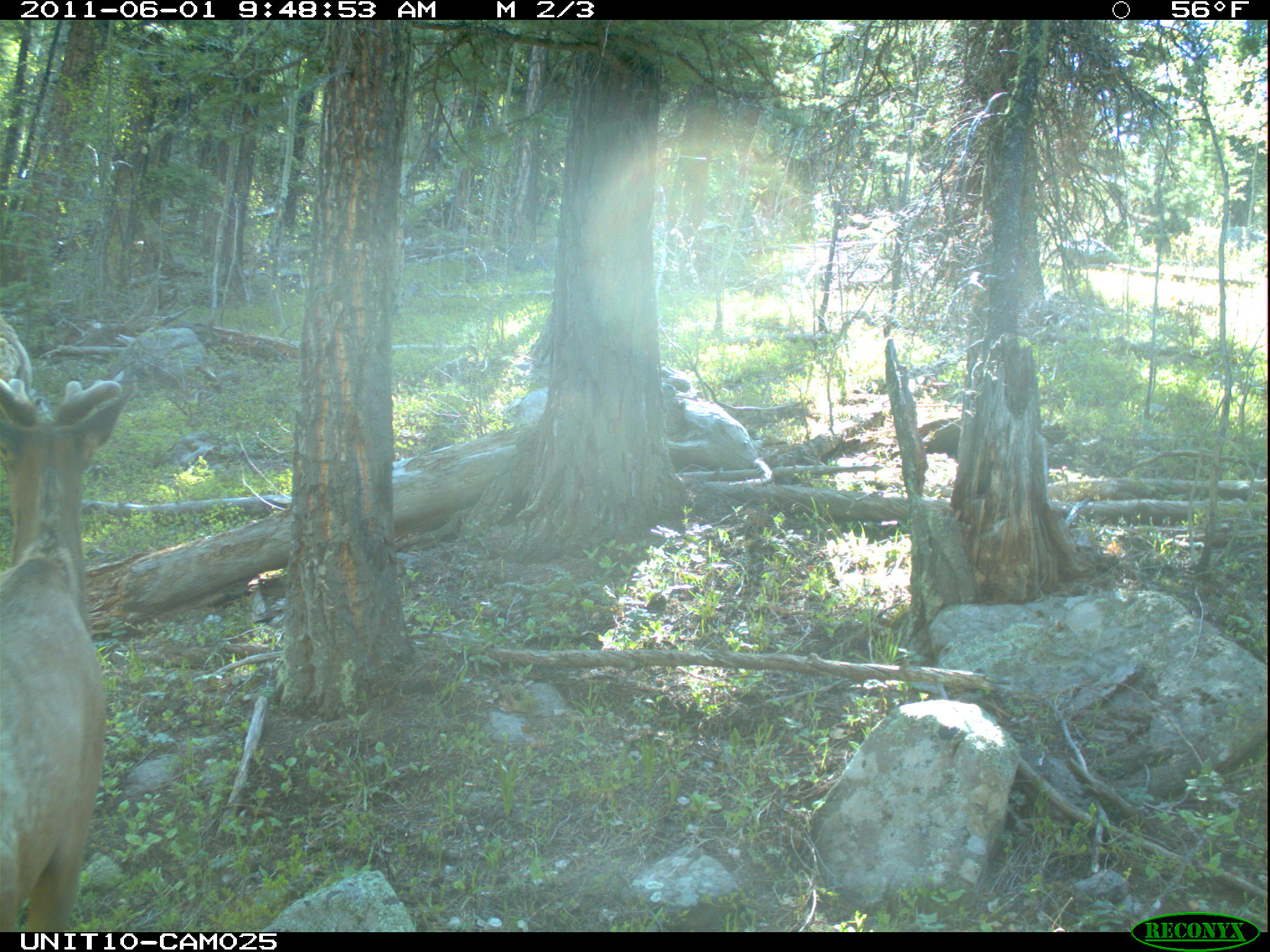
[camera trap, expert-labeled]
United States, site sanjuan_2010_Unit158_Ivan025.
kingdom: Animalia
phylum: Chordata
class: Mammalia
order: Artiodactyla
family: Cervidae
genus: Cervus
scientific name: Cervus elaphus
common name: red deer